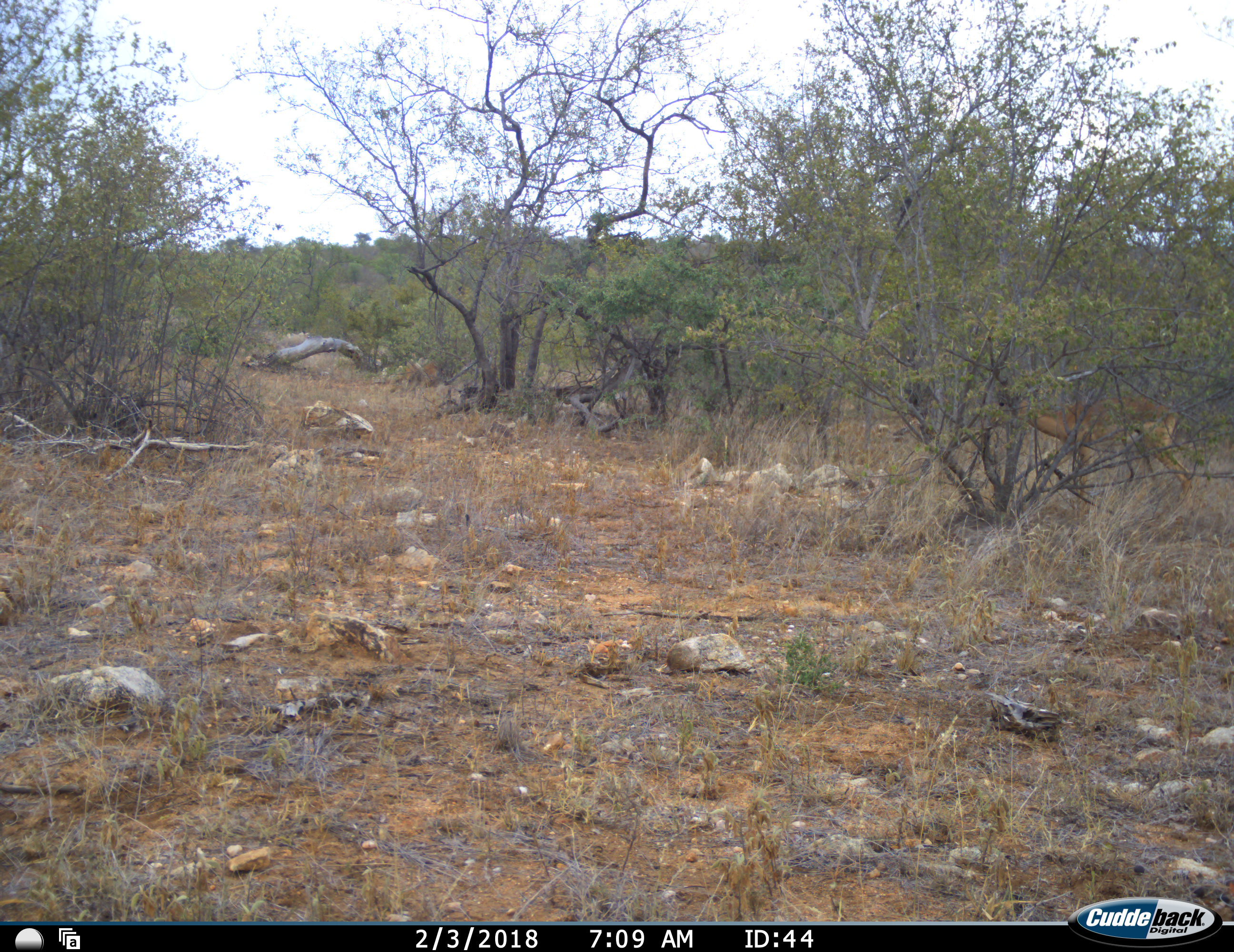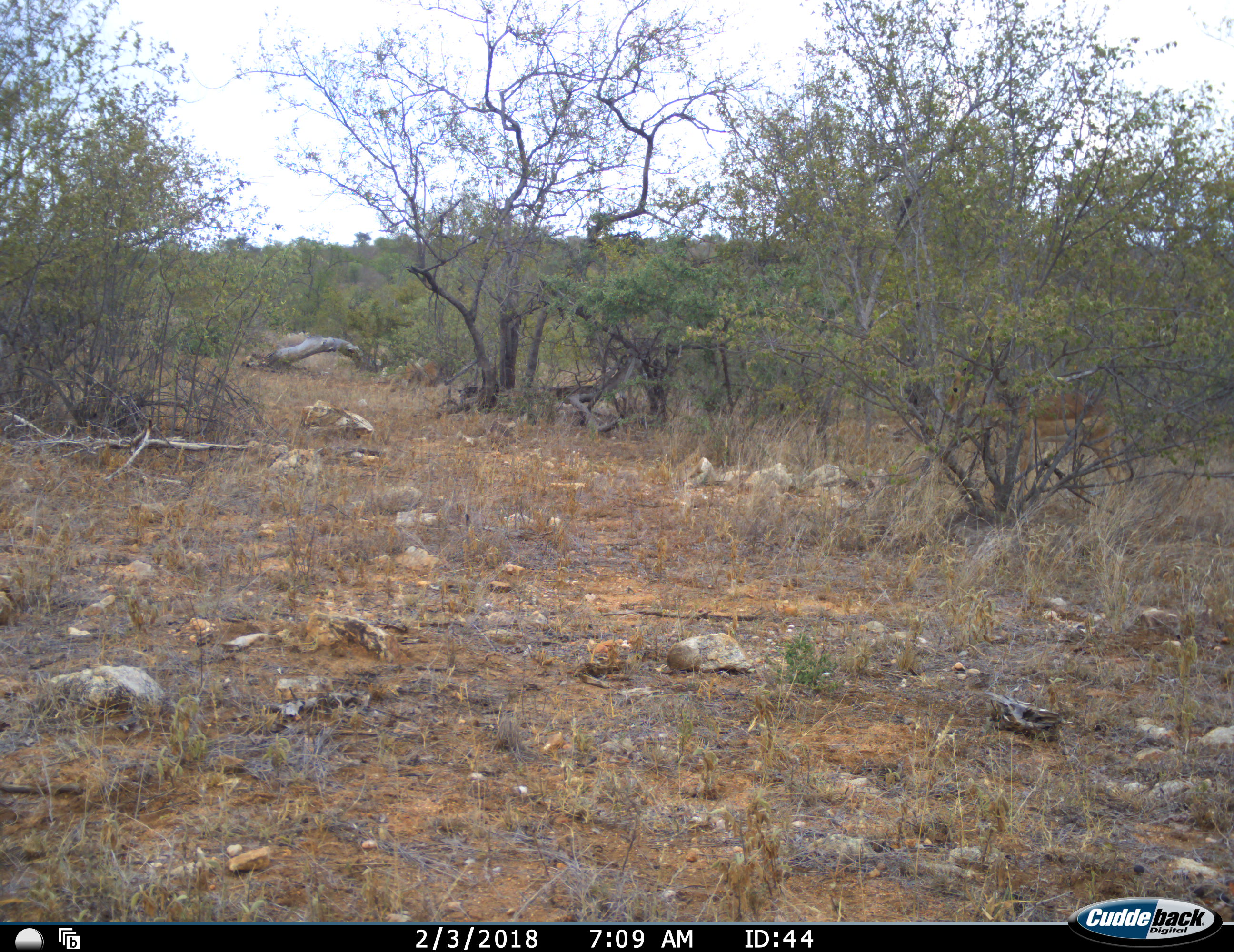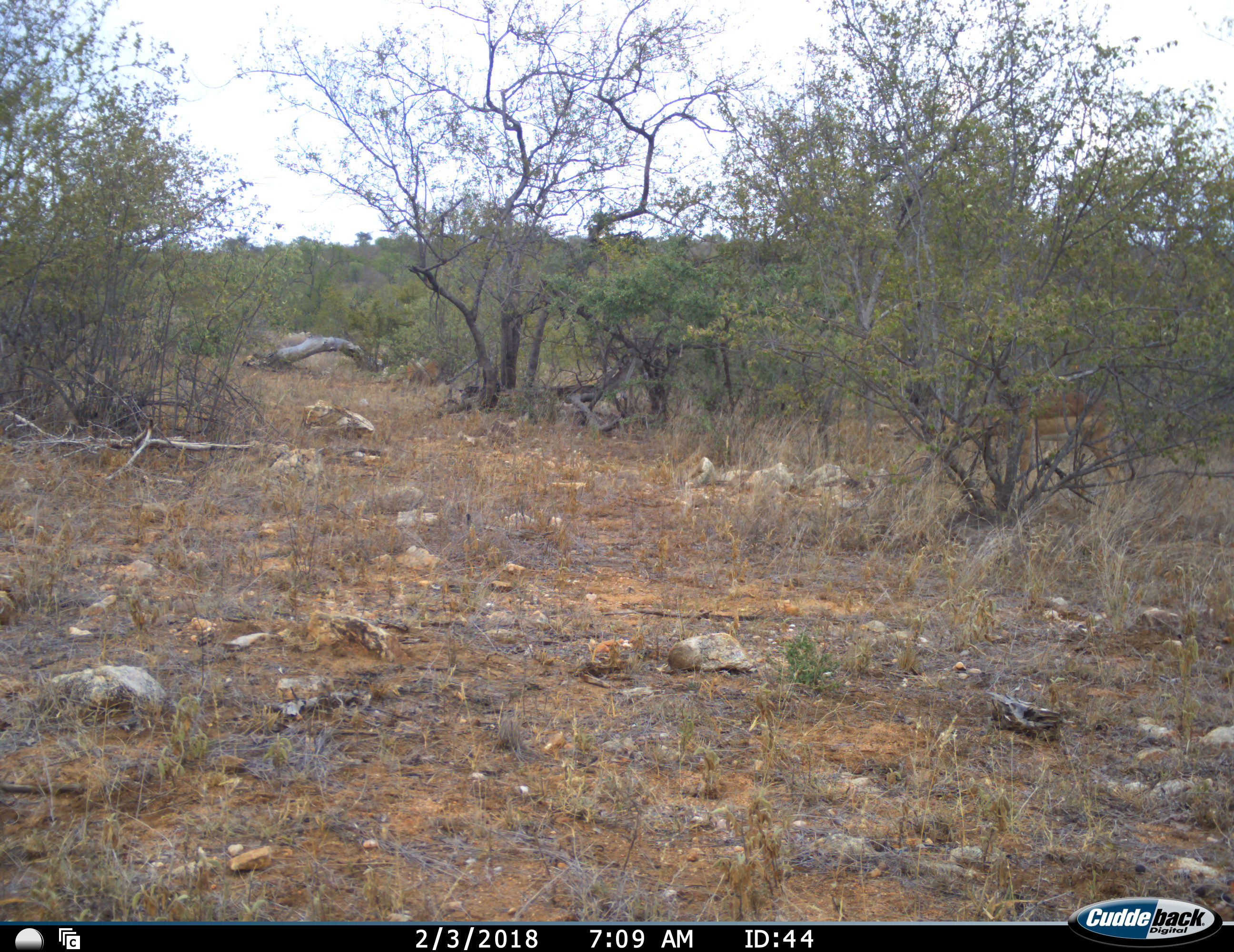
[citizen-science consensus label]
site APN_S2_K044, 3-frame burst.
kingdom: Animalia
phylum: Chordata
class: Mammalia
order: Artiodactyla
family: Bovidae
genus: Aepyceros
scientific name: Aepyceros melampus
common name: impala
Impala (Aepyceros melampus), count 1. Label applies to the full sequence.